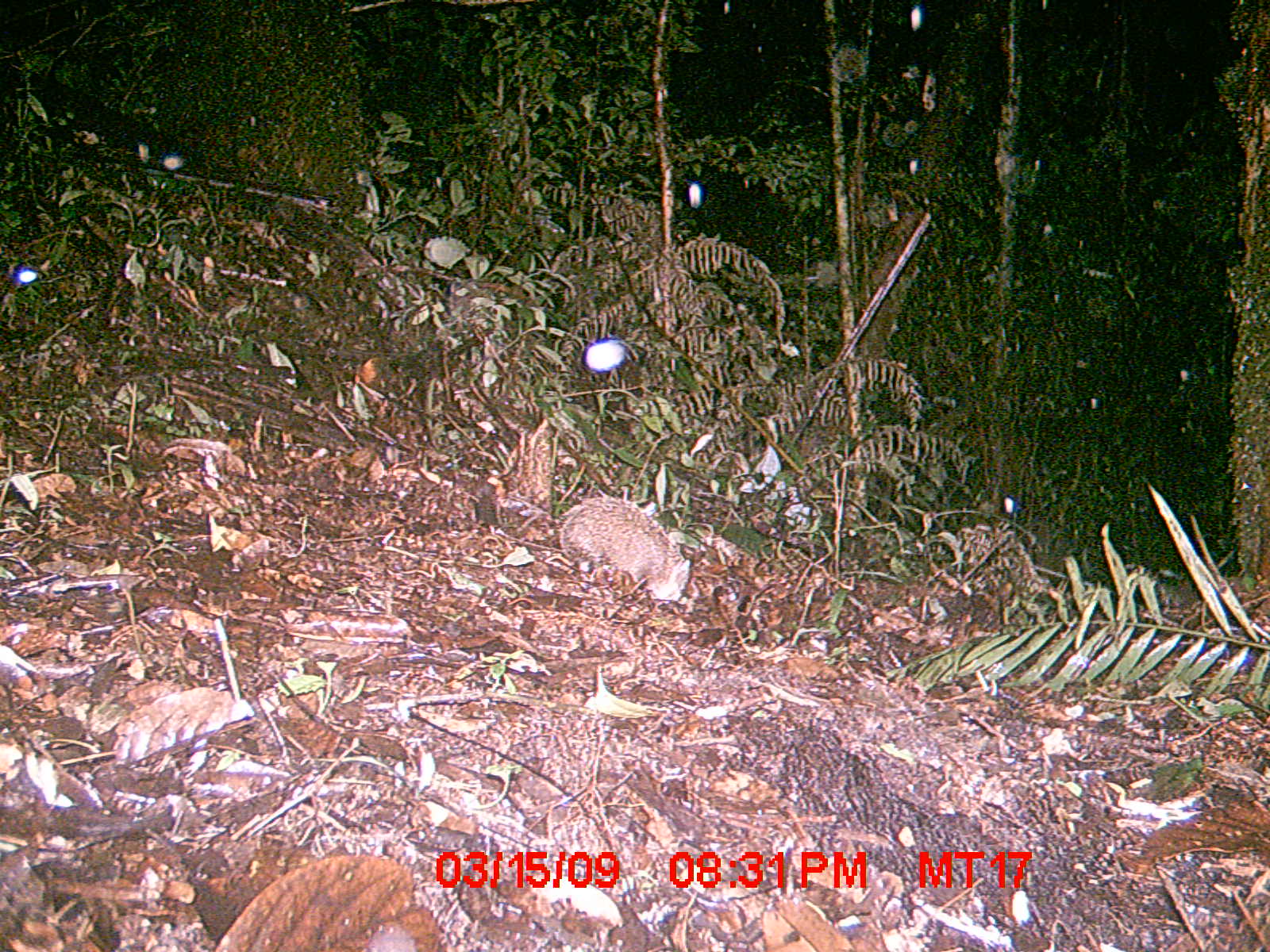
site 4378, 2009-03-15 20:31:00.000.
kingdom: Animalia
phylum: Chordata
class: Mammalia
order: Afrosoricida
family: Tenrecidae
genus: Tenrec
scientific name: Tenrec ecaudatus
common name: tailless tenrec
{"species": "Tenrec ecaudatus (tailless tenrec)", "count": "1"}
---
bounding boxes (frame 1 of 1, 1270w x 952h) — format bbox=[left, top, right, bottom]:
tenrec ecaudatus: bbox=[558, 496, 692, 604]